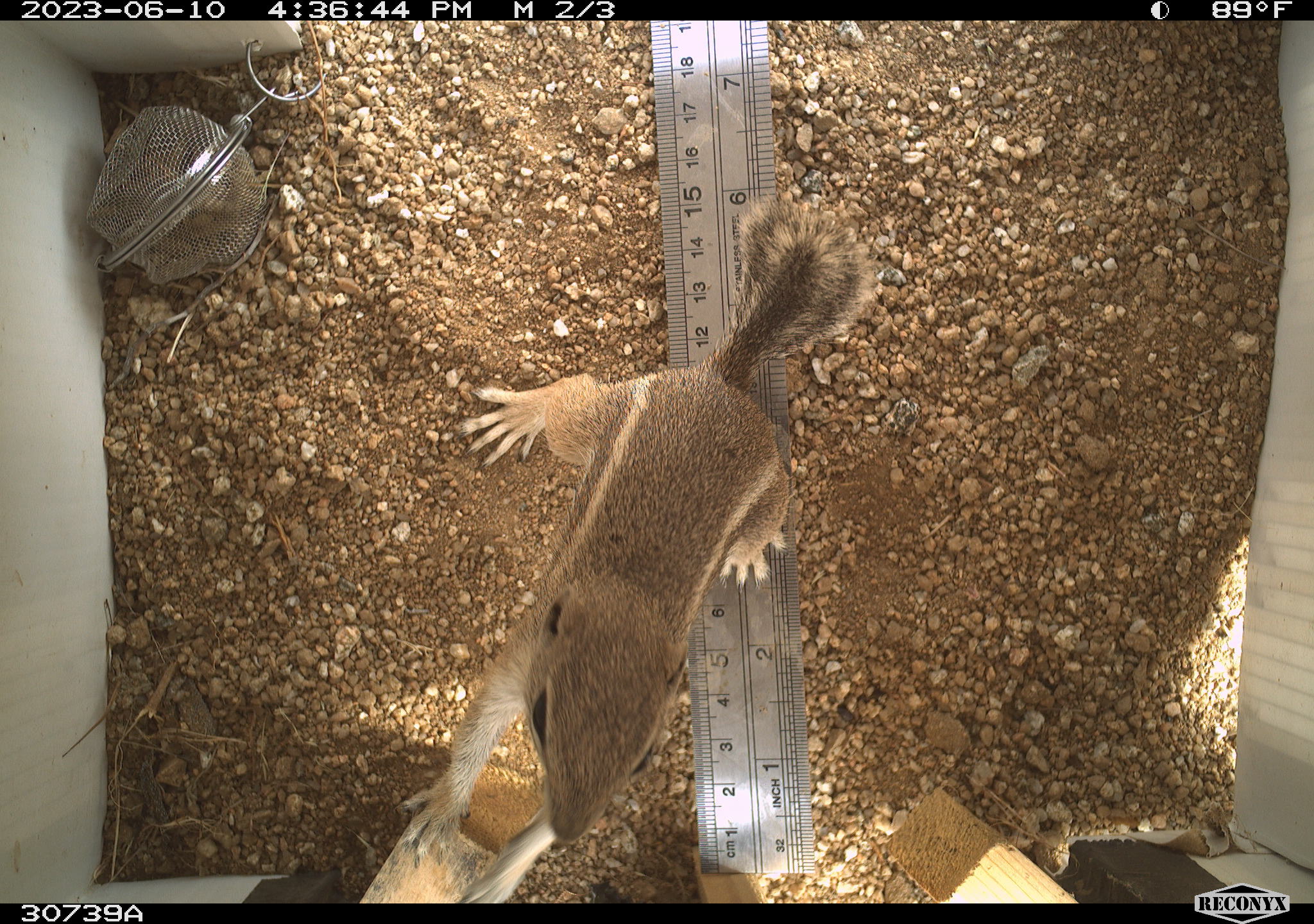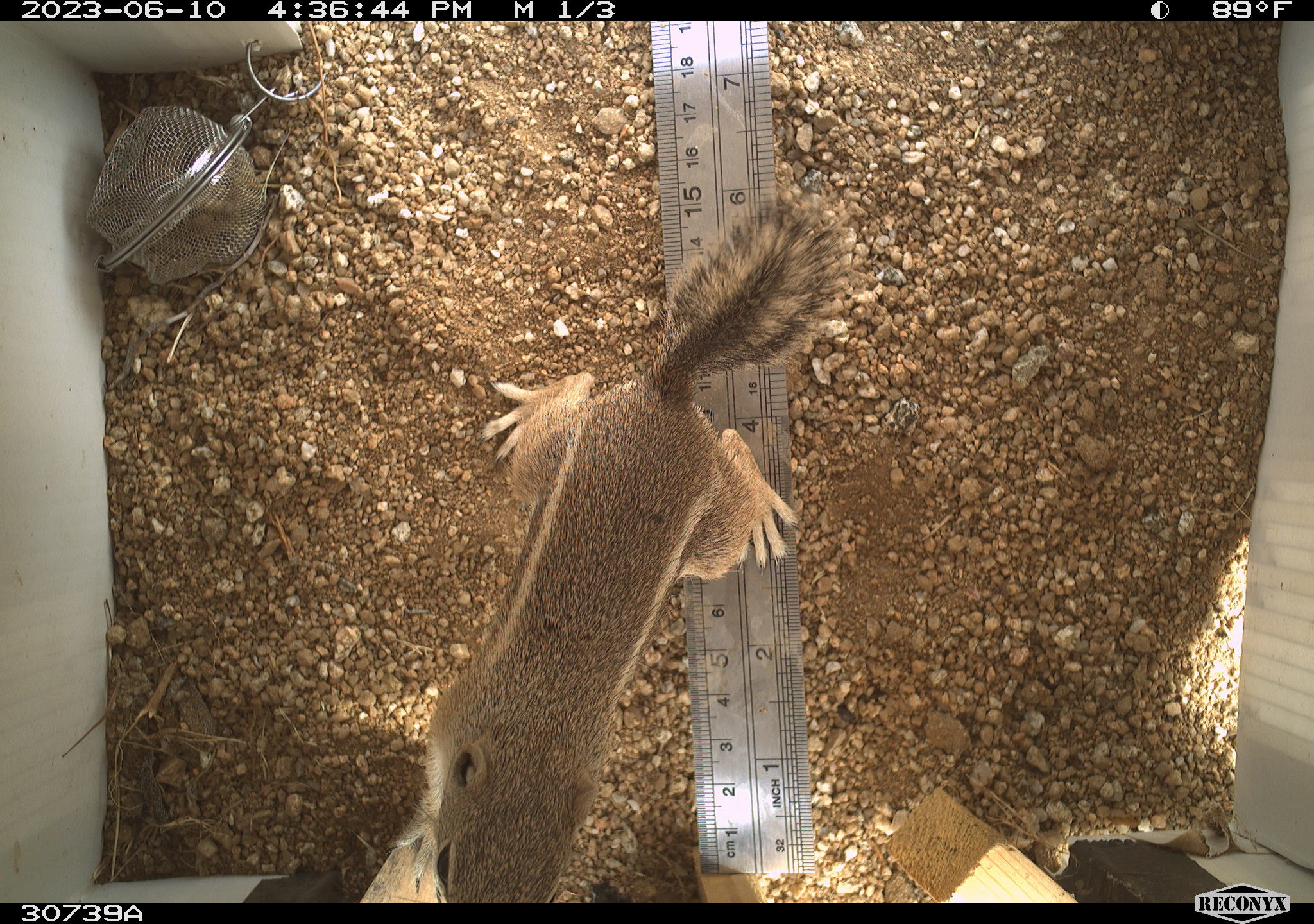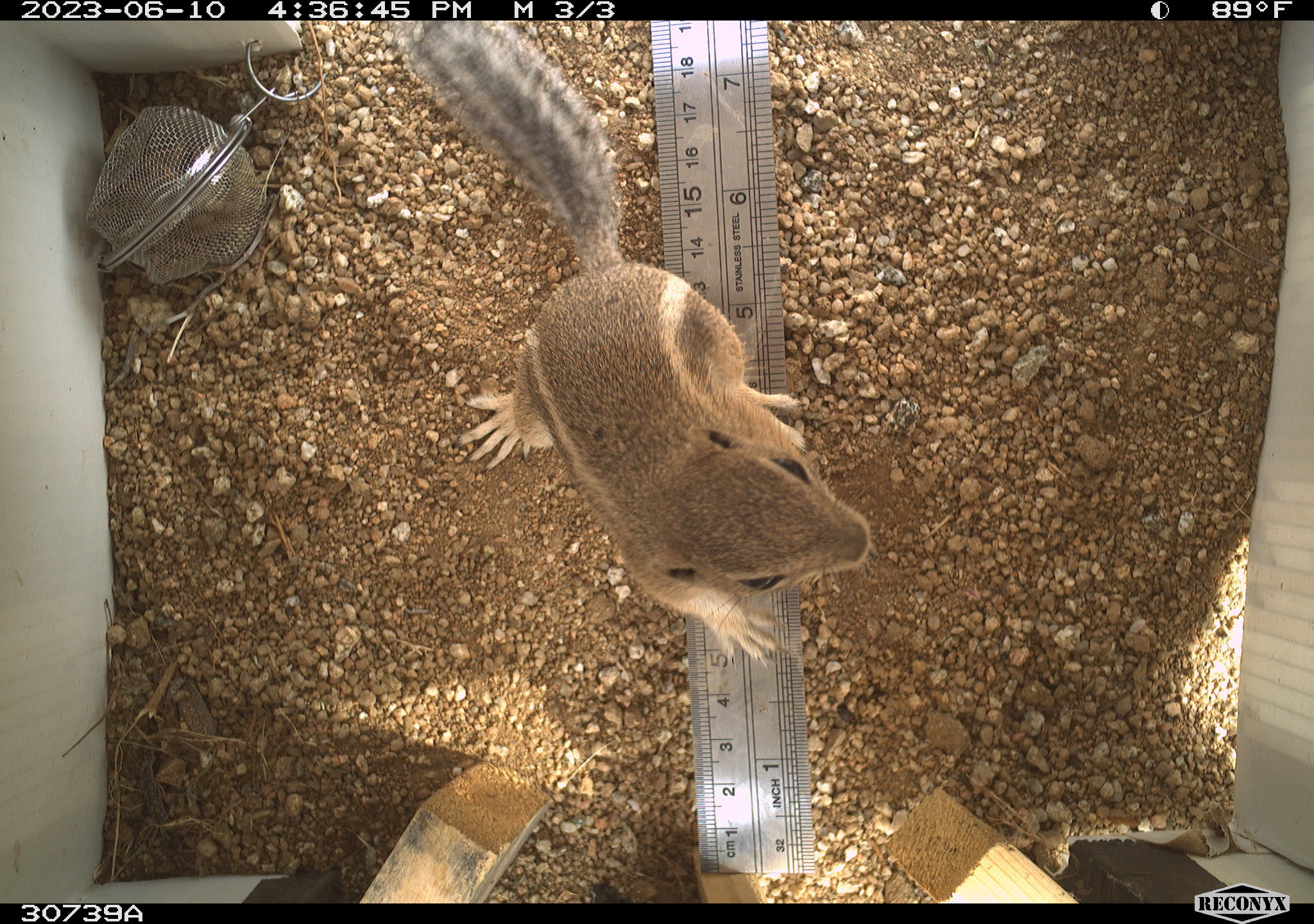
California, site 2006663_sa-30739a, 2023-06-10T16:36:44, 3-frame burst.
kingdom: Animalia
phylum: Chordata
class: Mammalia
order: Rodentia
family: Sciuridae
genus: Ammospermophilus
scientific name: Ammospermophilus leucurus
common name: white-tailed antelope squirrel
White-tailed antelope squirrel (Ammospermophilus leucurus).